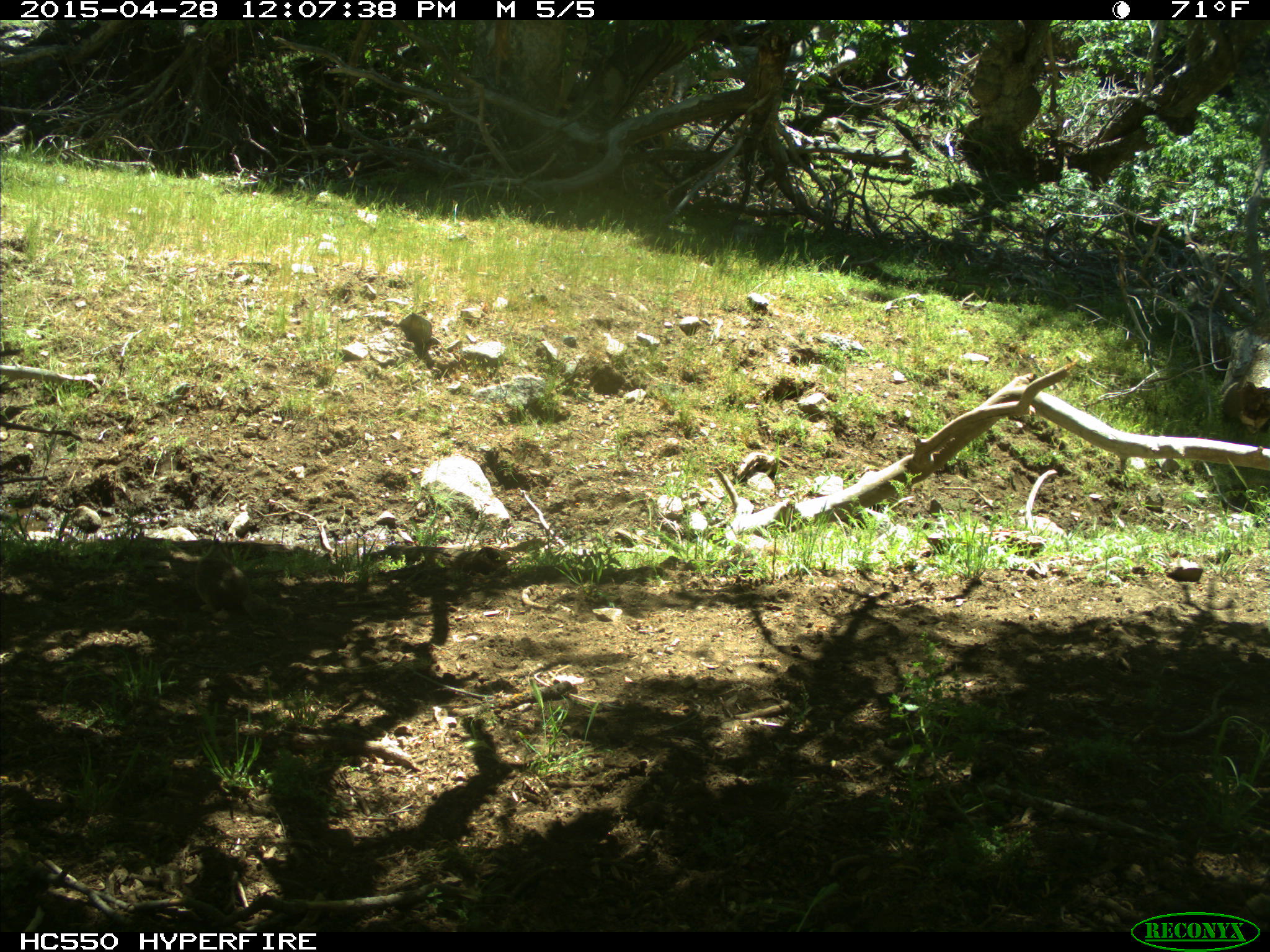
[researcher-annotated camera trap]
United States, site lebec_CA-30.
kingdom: Animalia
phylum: Chordata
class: Mammalia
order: Rodentia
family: Sciuridae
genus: Otospermophilus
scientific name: Otospermophilus beecheyi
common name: california ground squirrel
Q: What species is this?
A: Otospermophilus beecheyi (california ground squirrel).